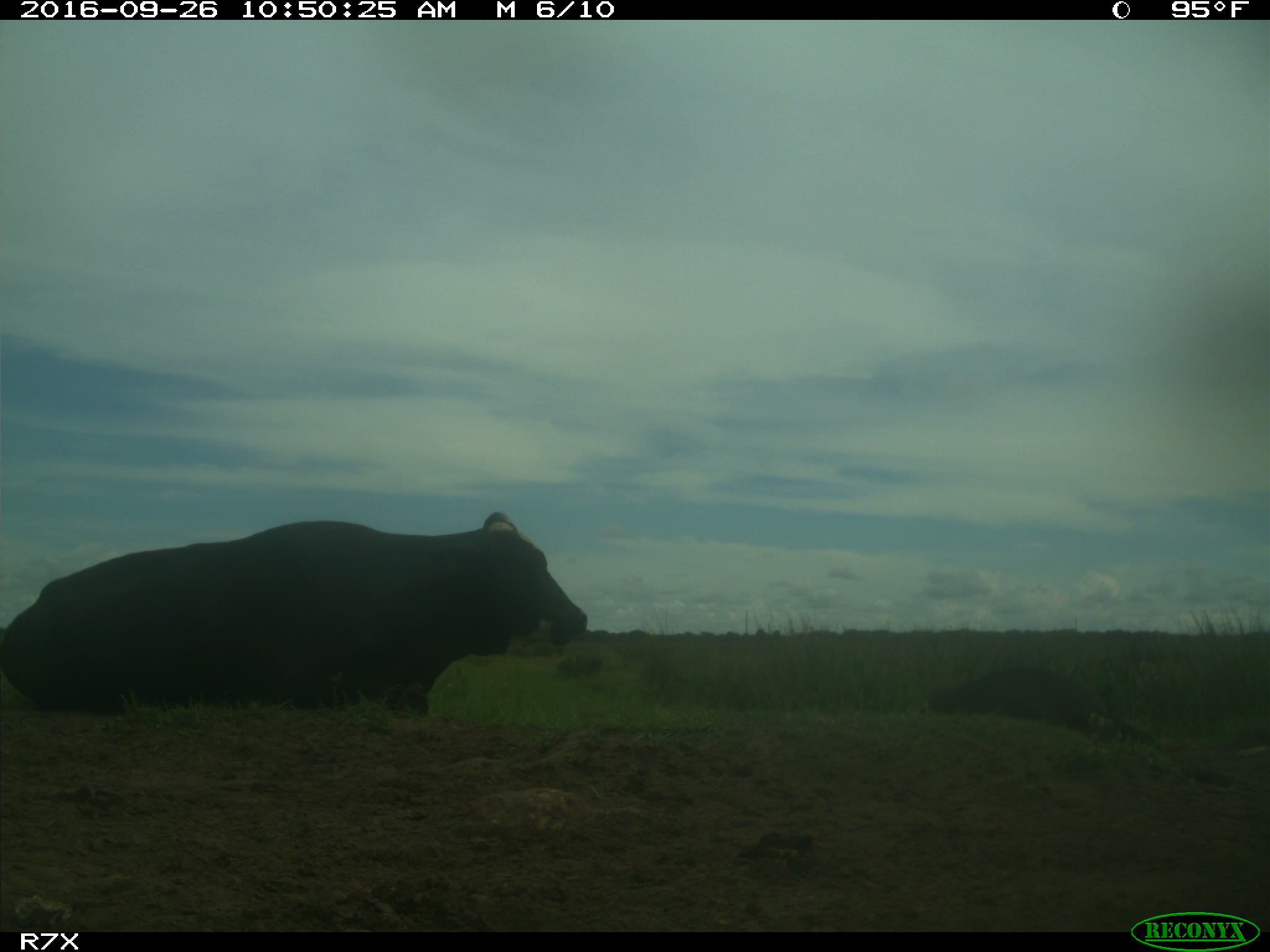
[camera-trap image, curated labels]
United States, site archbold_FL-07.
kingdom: Animalia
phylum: Chordata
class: Mammalia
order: Artiodactyla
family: Bovidae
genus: Bos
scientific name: Bos taurus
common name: domestic cow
Bos taurus (domestic cow).